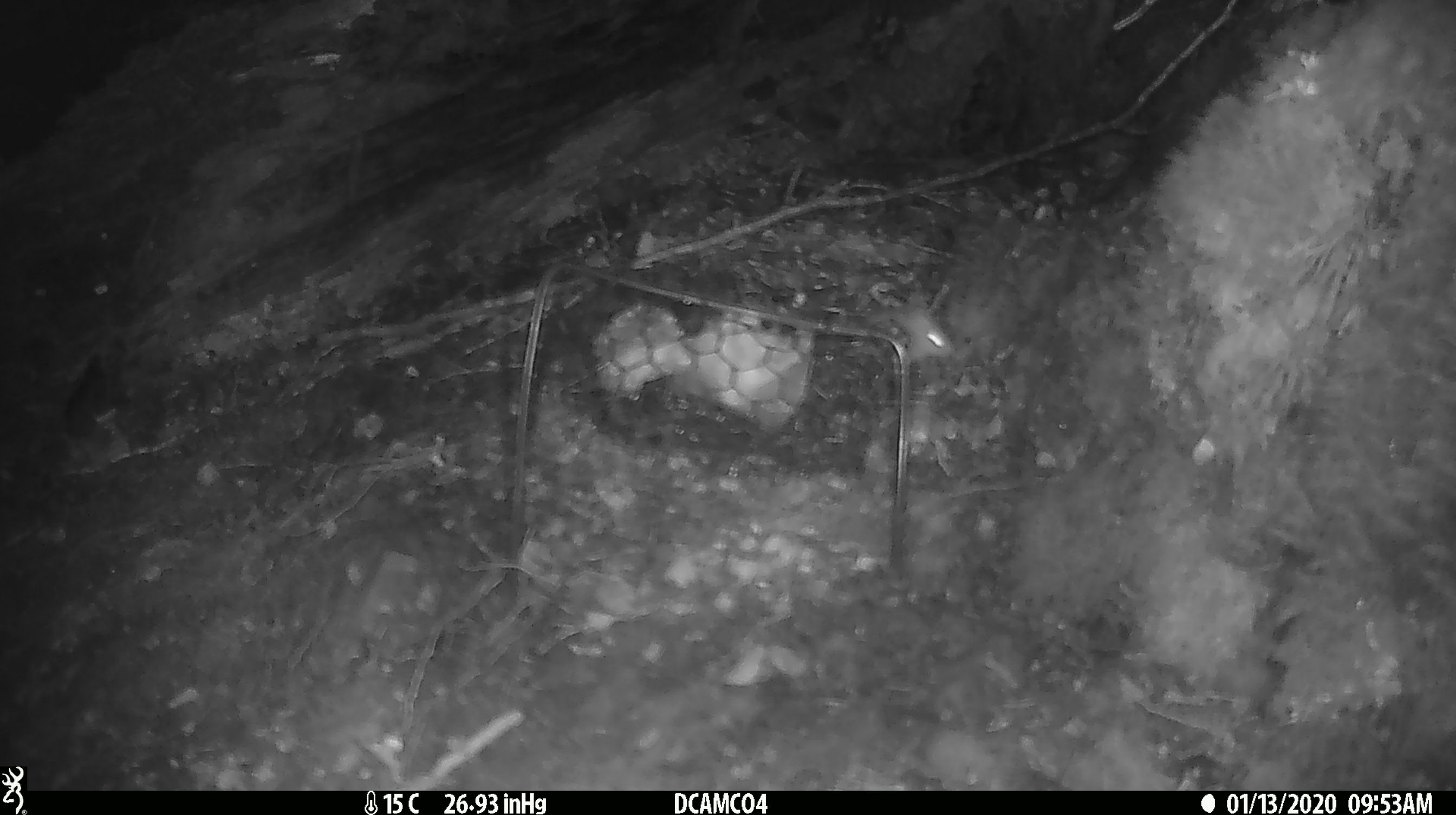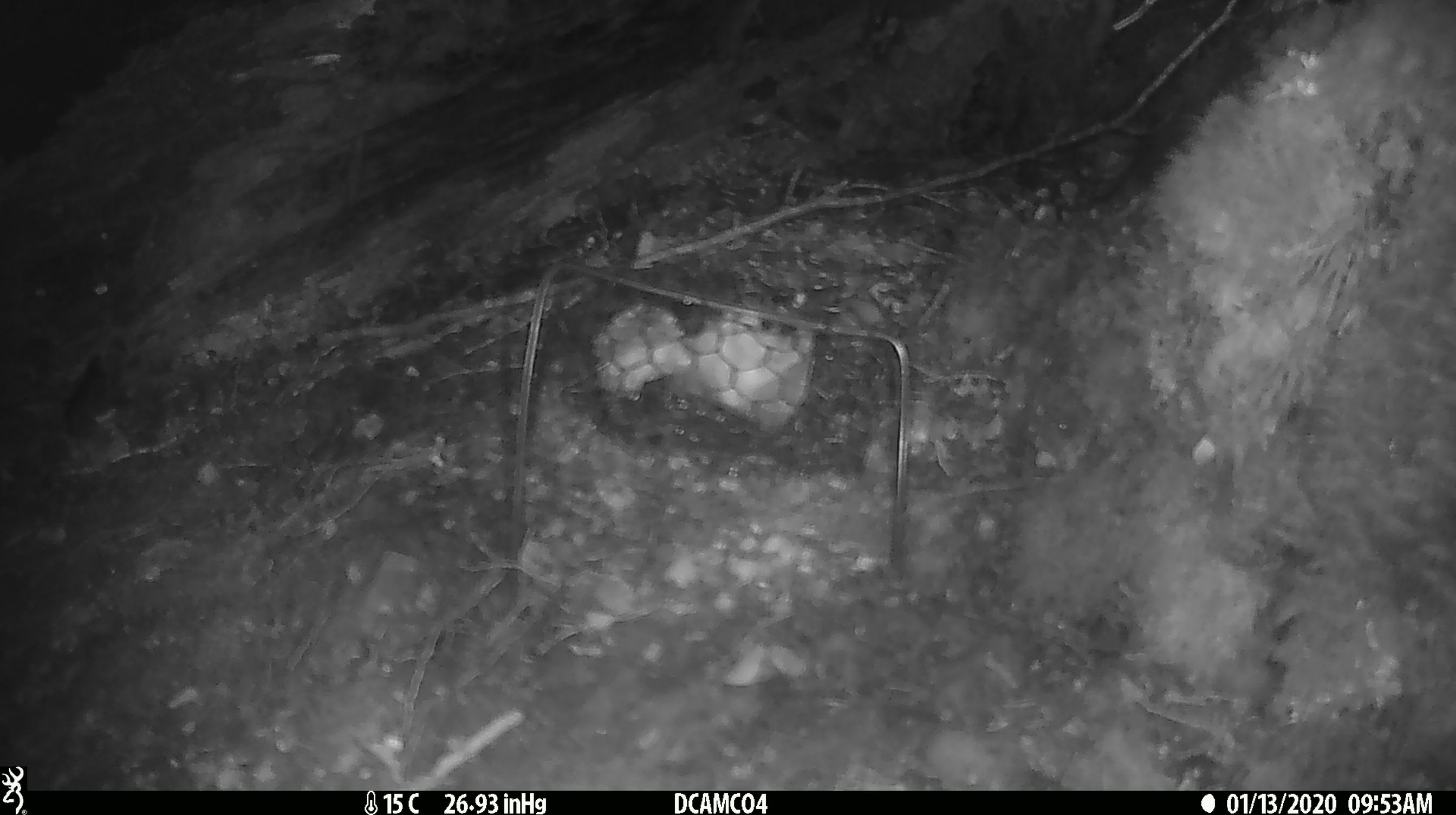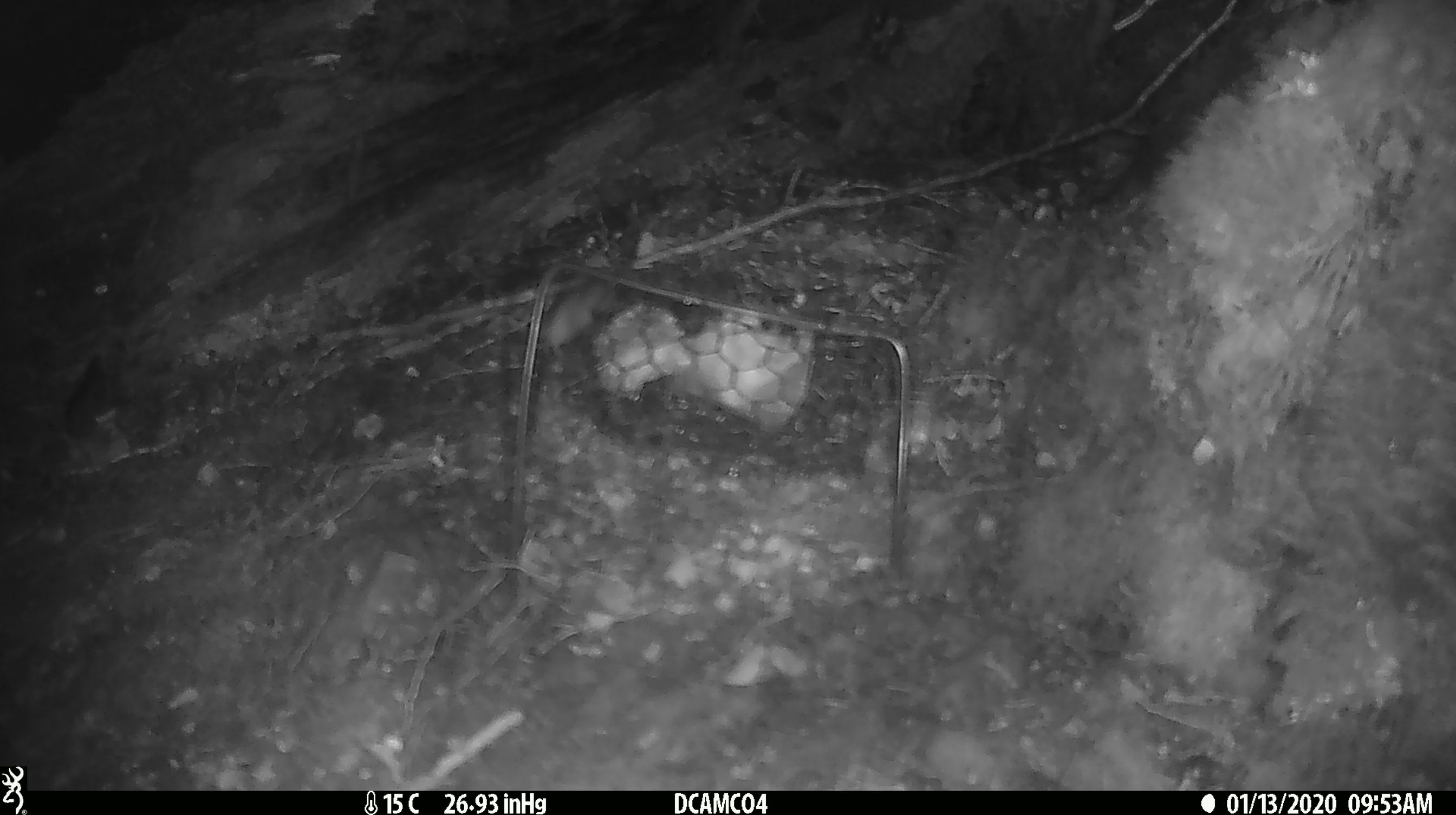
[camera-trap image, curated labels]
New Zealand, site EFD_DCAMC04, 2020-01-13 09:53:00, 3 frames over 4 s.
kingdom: Animalia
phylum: Chordata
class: Mammalia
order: Rodentia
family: Muridae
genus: Mus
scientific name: Mus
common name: mouse